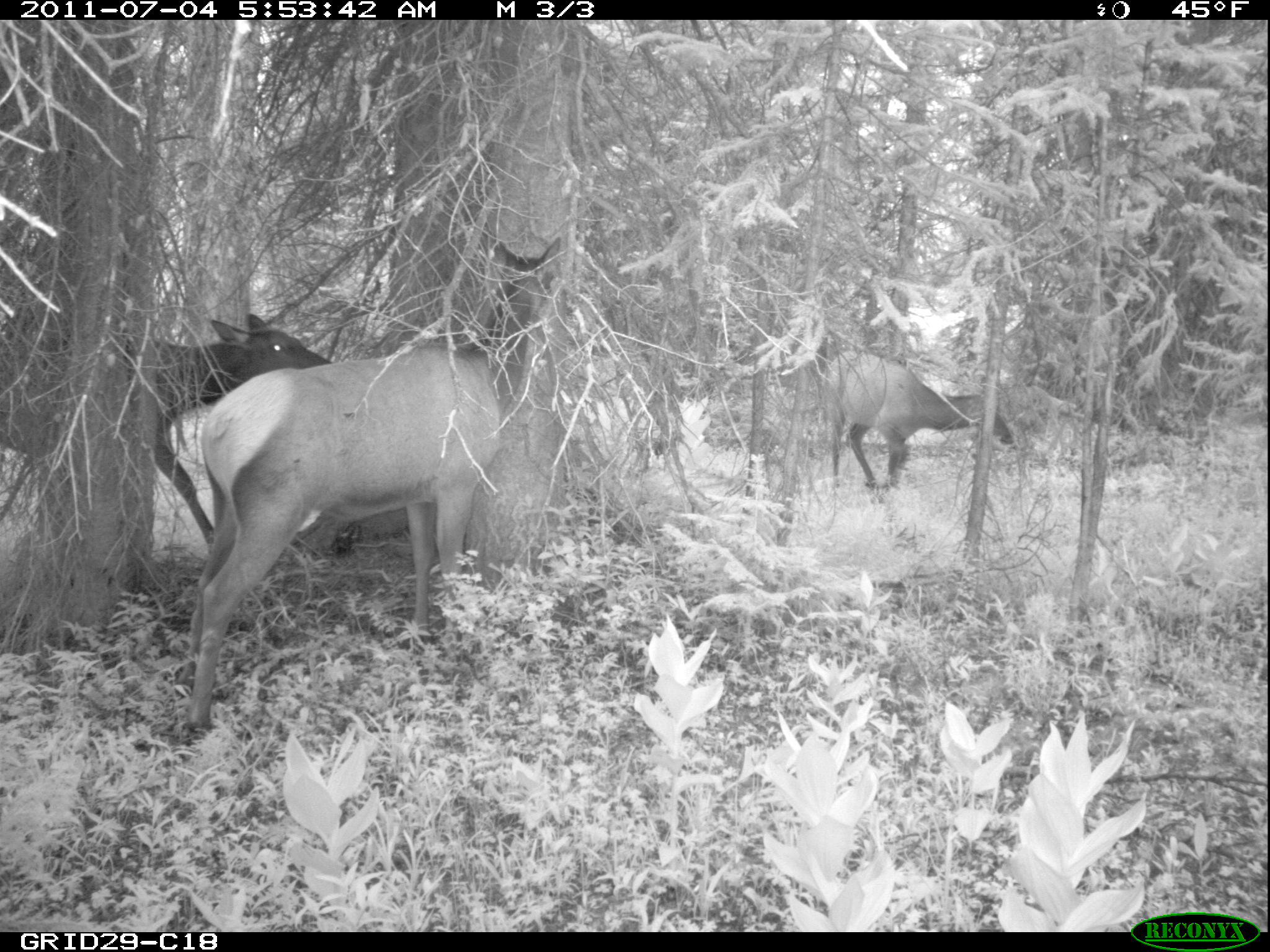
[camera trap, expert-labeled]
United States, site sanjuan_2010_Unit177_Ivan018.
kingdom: Animalia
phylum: Chordata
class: Mammalia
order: Artiodactyla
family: Cervidae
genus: Cervus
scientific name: Cervus elaphus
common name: red deer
Cervus elaphus (red deer).